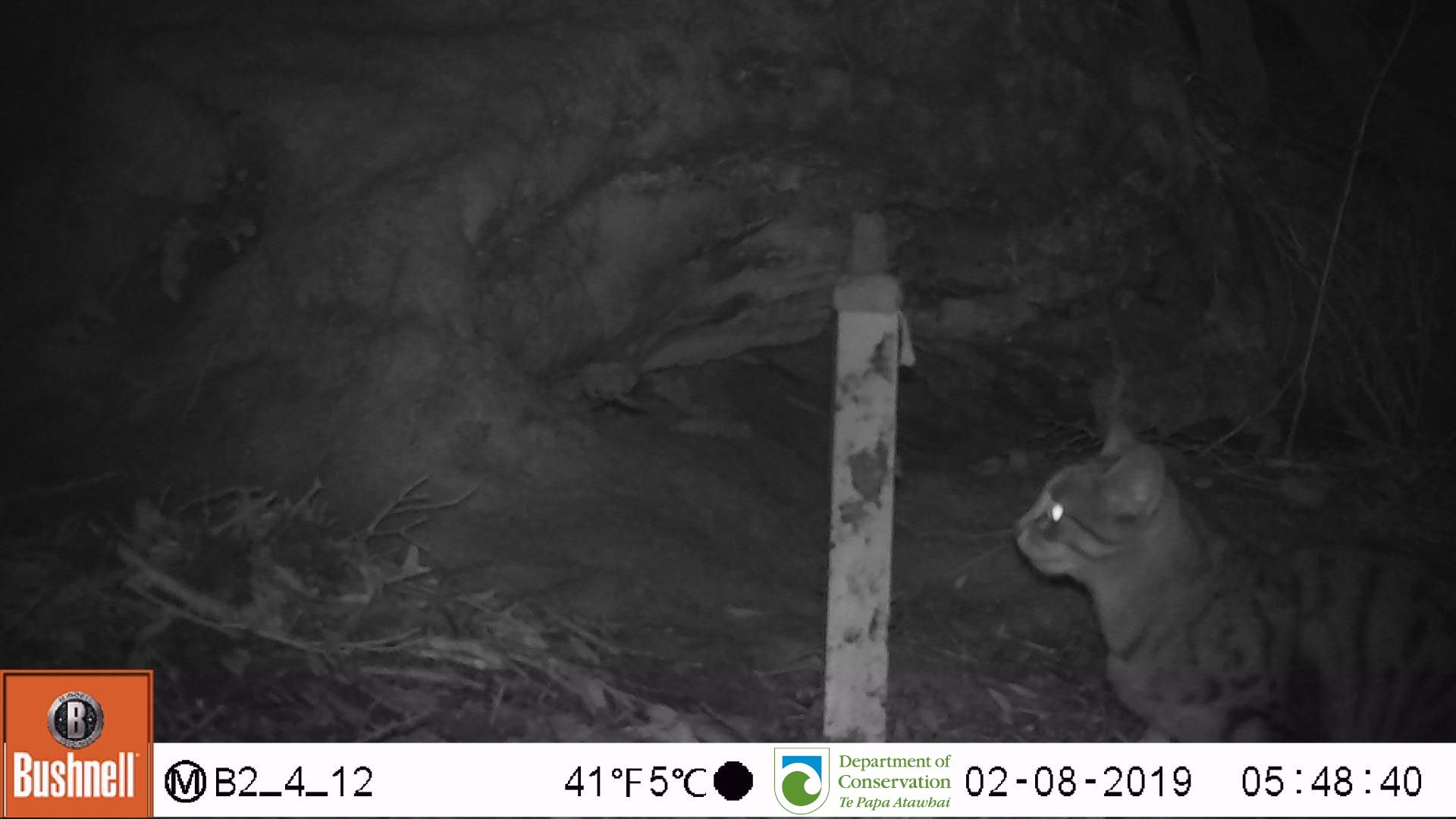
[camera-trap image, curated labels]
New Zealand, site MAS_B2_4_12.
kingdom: Animalia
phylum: Chordata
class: Mammalia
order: Carnivora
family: Felidae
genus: Felis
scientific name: Felis catus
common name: domestic cat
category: cat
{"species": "cat (domestic cat) (Felis catus)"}